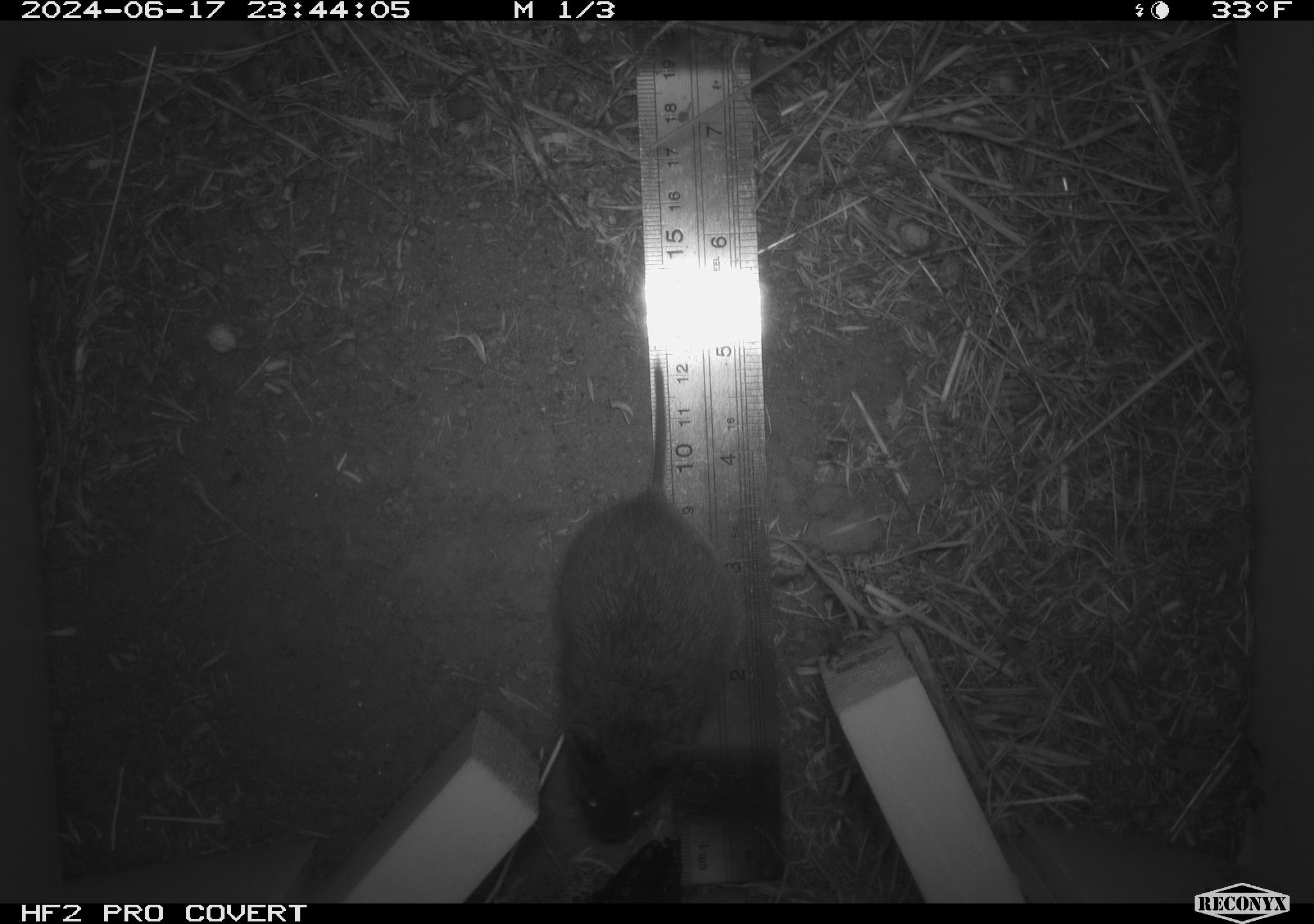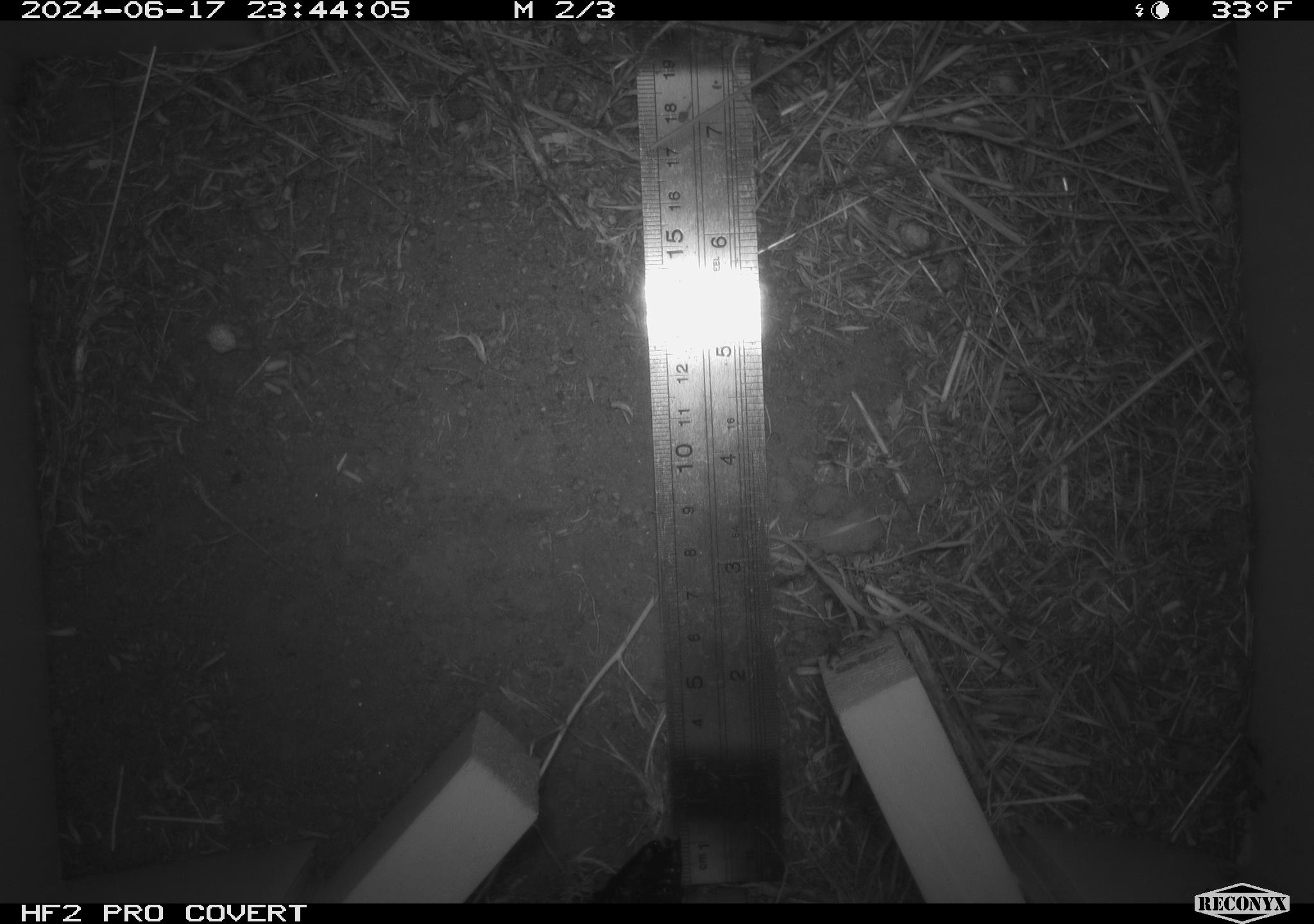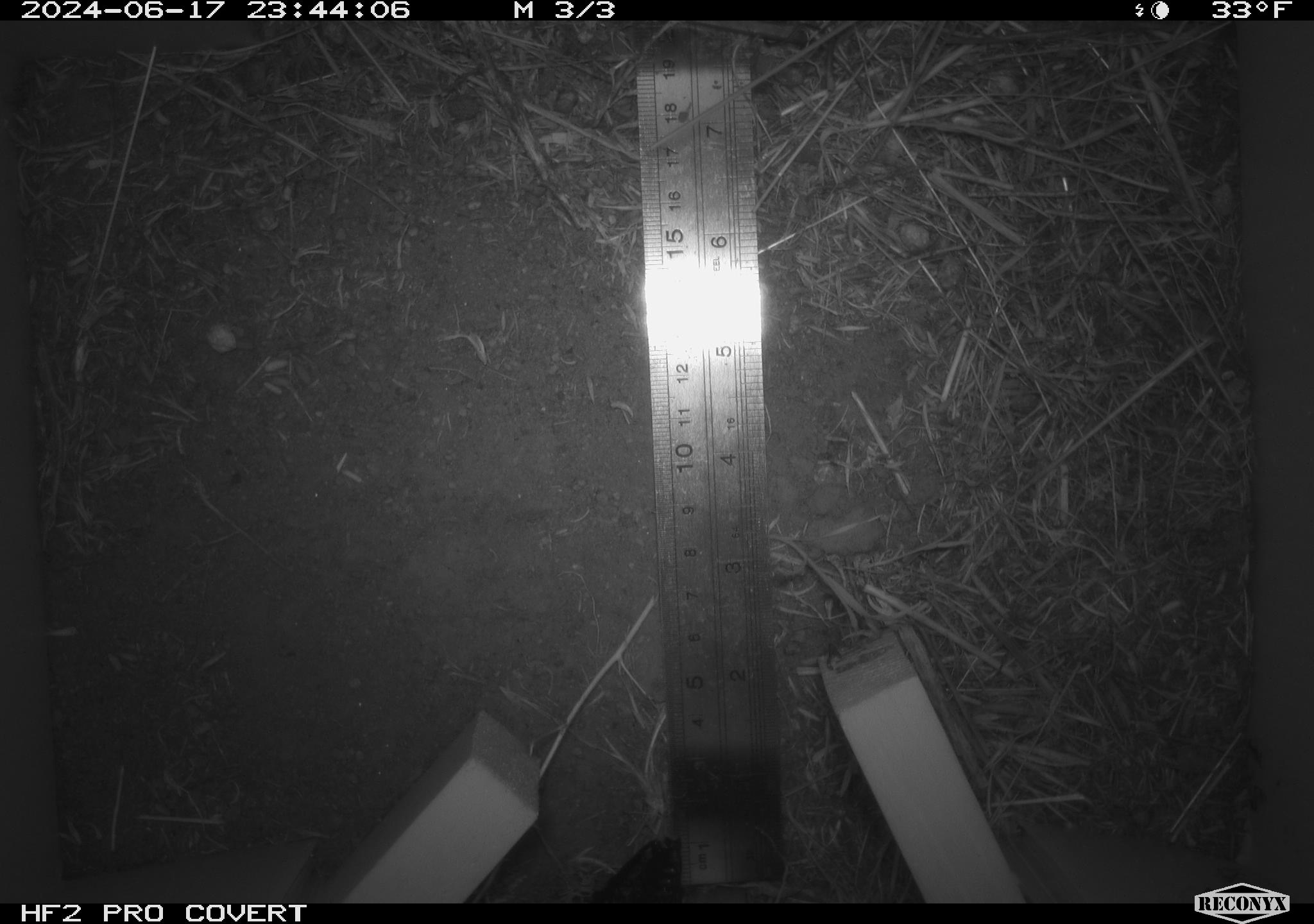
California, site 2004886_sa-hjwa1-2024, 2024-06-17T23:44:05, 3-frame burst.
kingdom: Animalia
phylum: Chordata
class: Mammalia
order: Rodentia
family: Cricetidae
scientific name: Cricetidae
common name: hamsters, voles, lemmings, and allies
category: cricetidae family